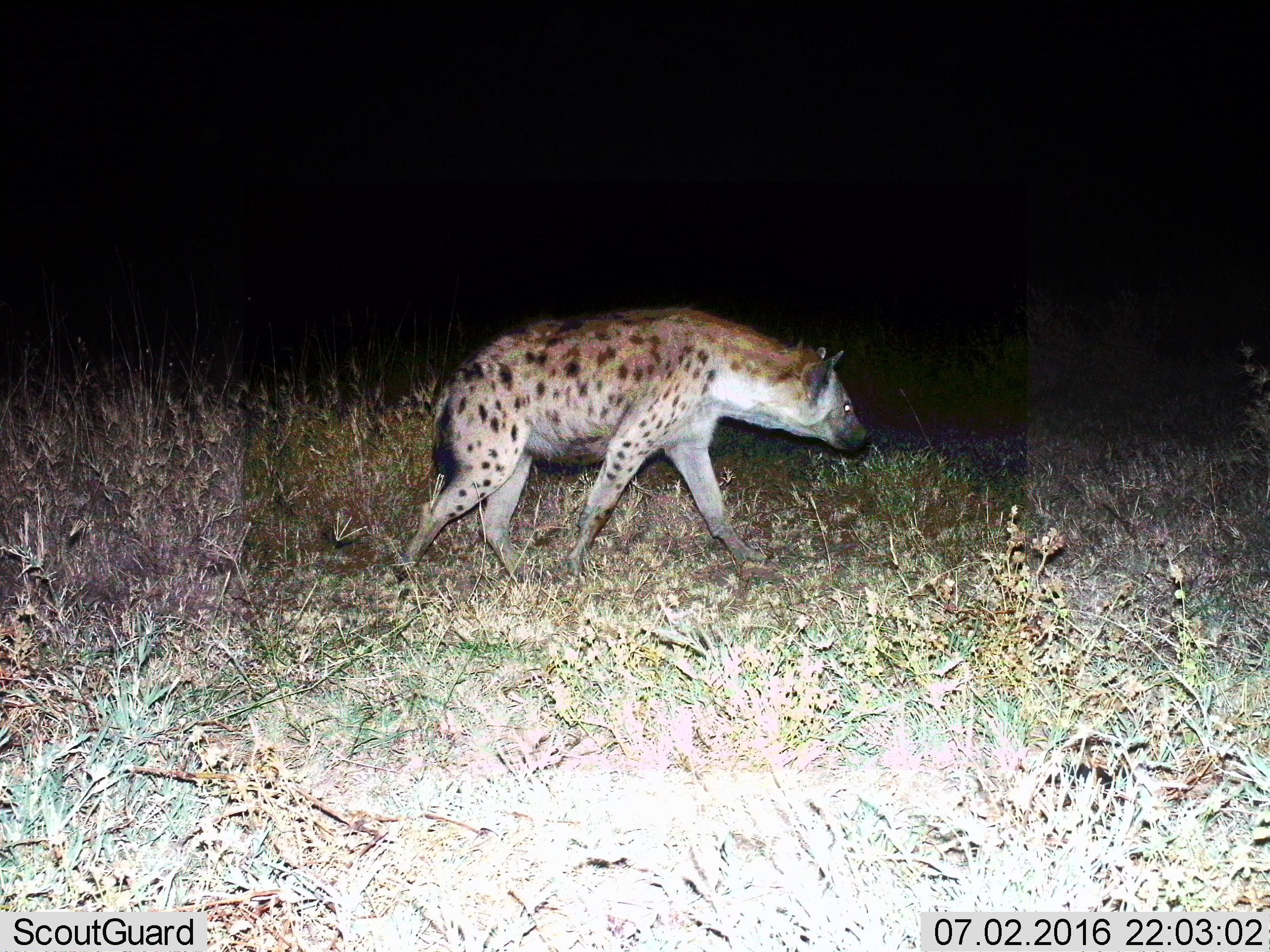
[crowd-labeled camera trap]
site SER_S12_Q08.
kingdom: Animalia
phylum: Chordata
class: Mammalia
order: Carnivora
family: Hyaenidae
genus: Crocuta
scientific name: Crocuta crocuta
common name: spotted hyena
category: hyenaspotted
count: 1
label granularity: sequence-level